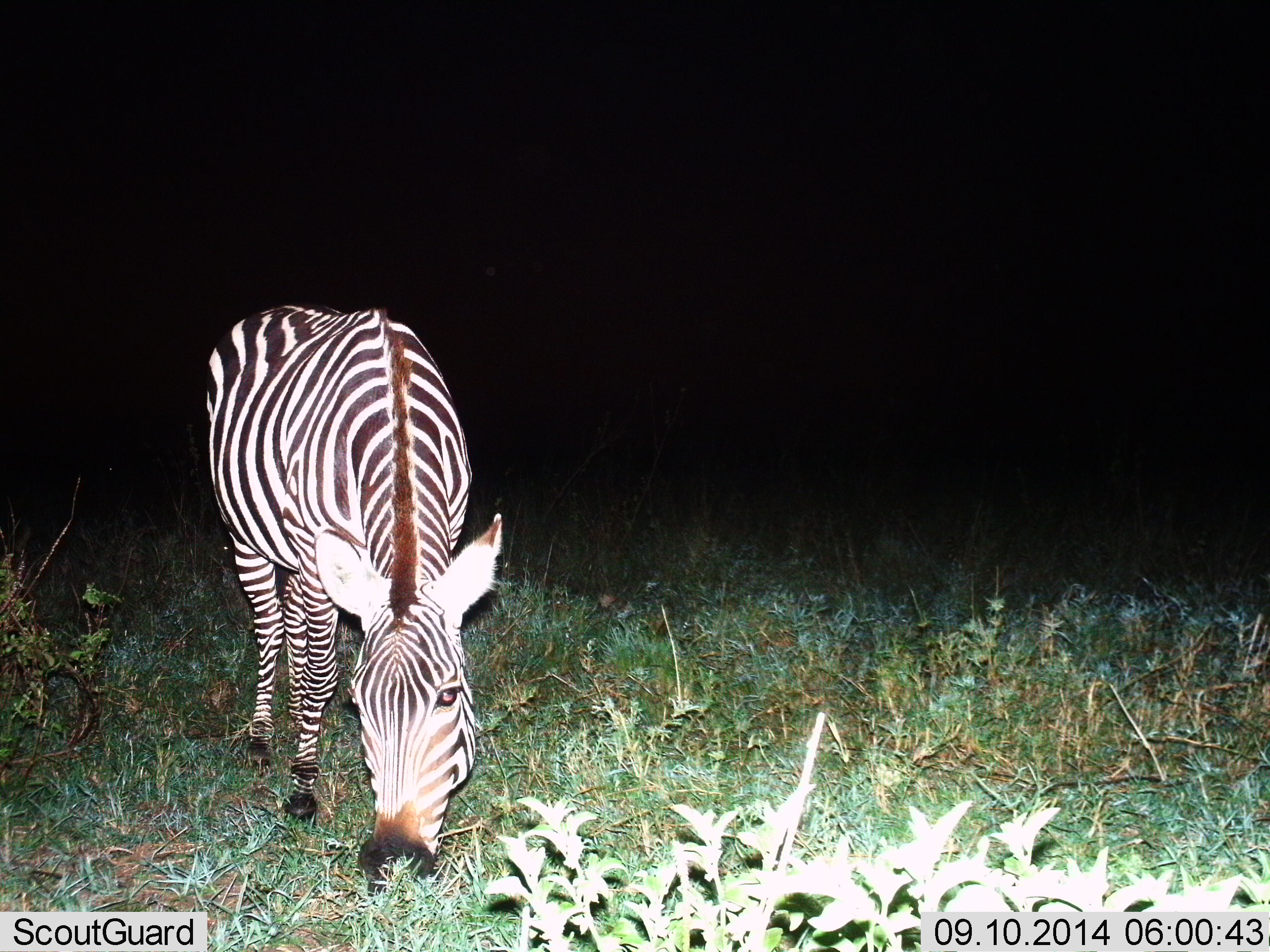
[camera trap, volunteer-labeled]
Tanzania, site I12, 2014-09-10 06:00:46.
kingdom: Animalia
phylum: Chordata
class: Mammalia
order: Perissodactyla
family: Equidae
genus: Equus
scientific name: Equus quagga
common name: plains zebra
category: zebra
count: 1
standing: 10%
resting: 0%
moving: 0%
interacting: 0%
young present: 0%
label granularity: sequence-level